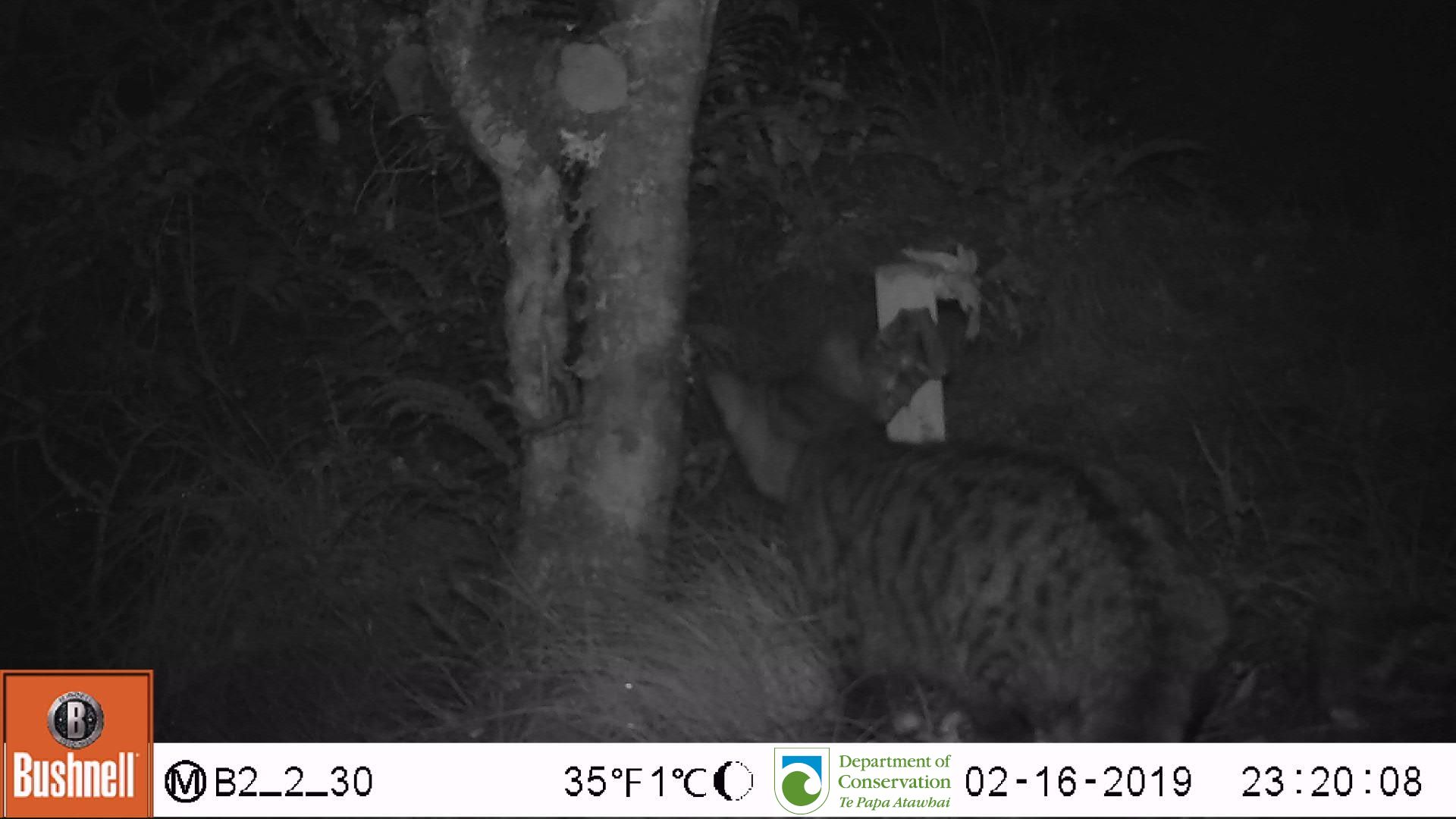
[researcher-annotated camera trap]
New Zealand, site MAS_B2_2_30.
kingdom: Animalia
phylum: Chordata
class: Mammalia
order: Carnivora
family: Felidae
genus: Felis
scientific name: Felis catus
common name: domestic cat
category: cat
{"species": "cat (domestic cat) (Felis catus)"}